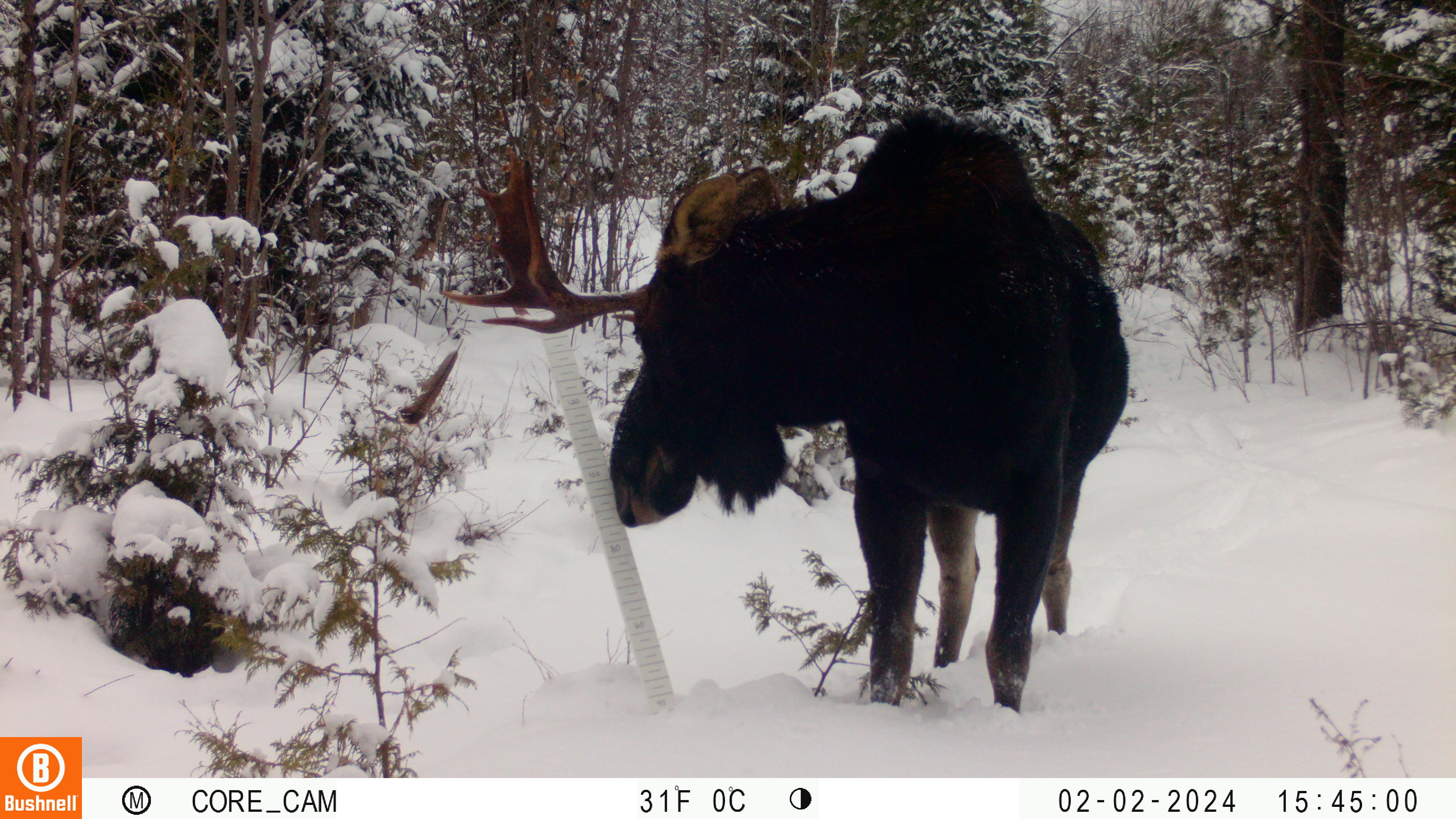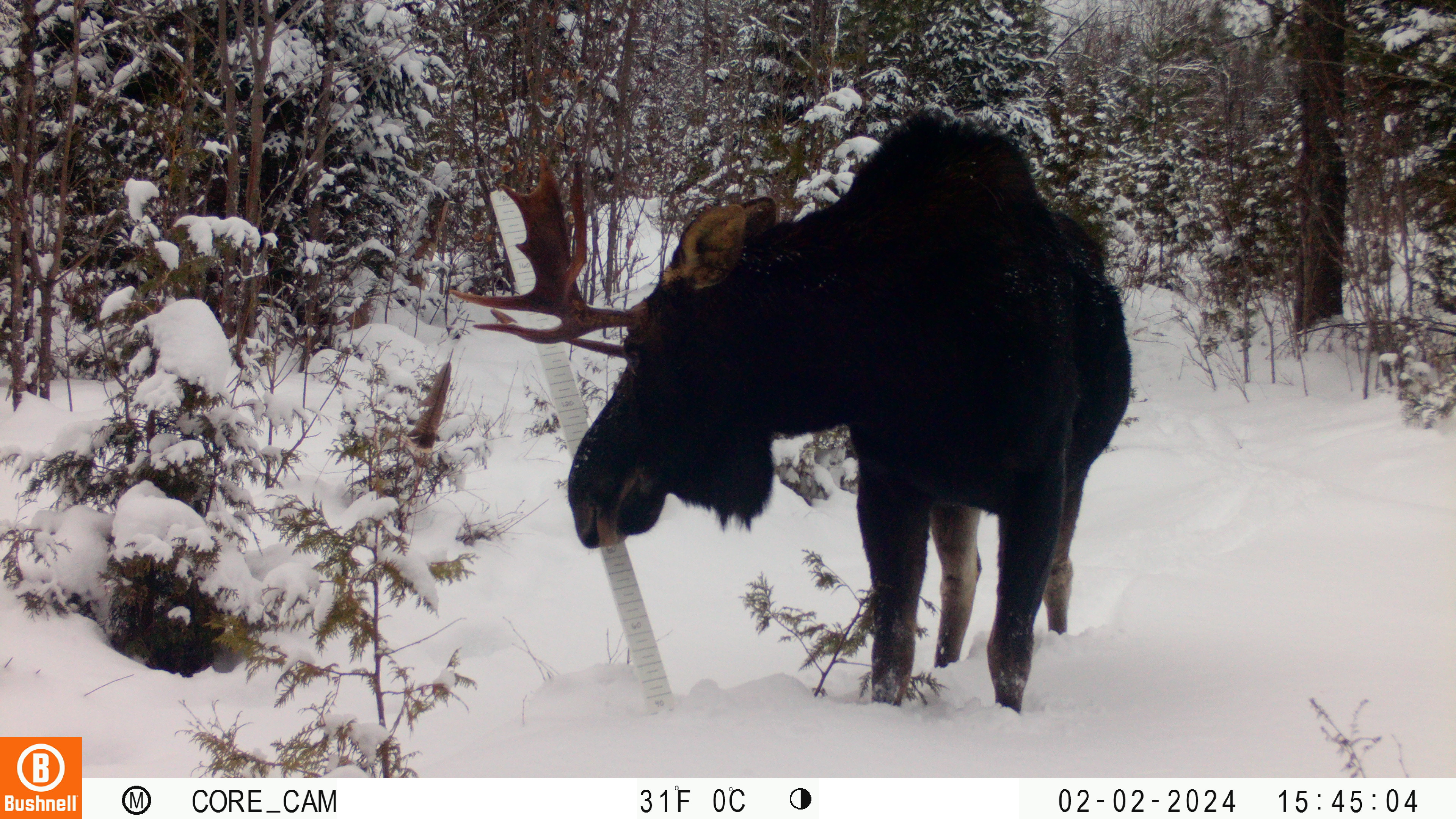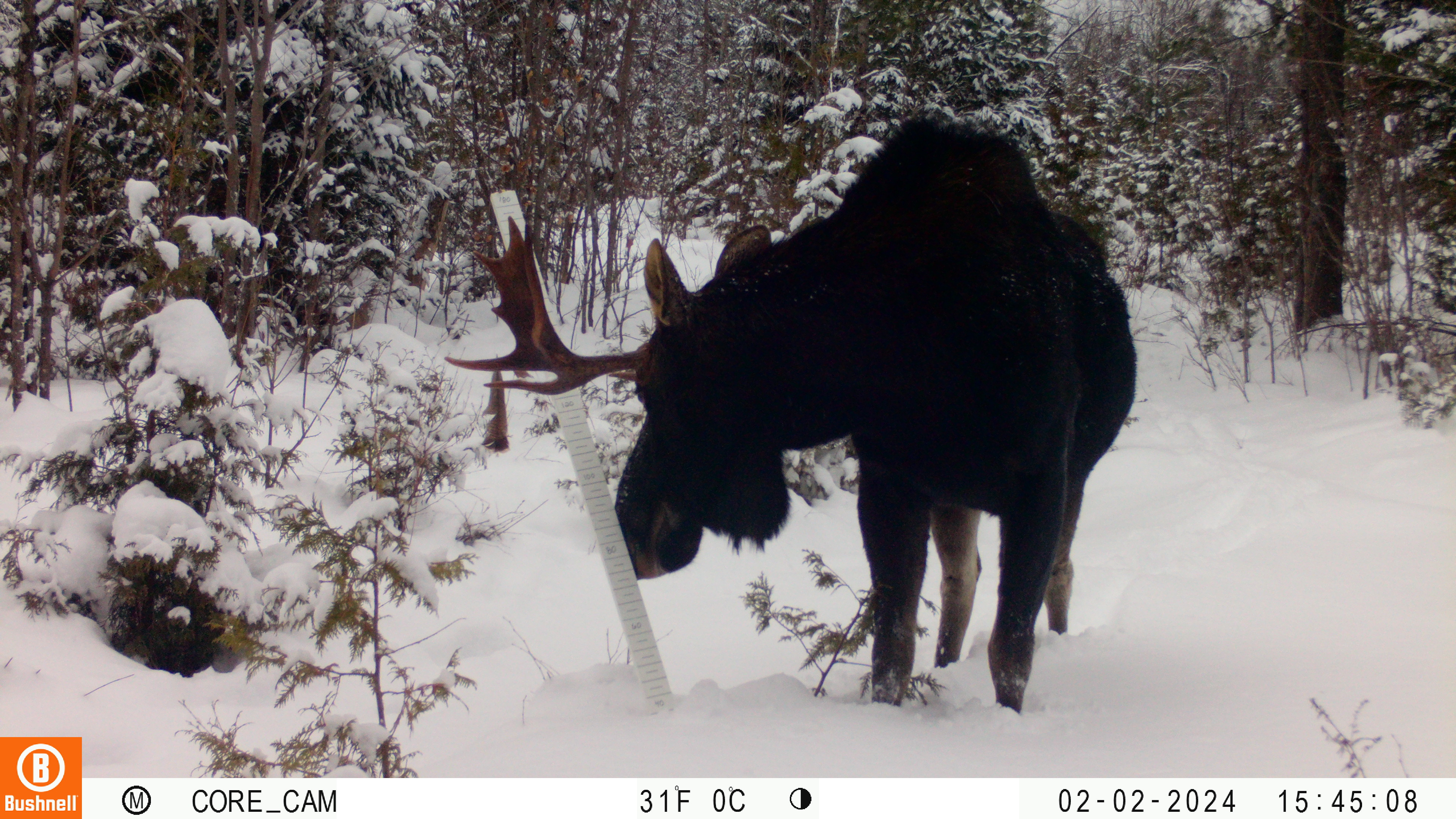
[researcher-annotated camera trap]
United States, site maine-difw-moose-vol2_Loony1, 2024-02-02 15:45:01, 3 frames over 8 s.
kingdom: Animalia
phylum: Chordata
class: Mammalia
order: Artiodactyla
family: Cervidae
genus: Alces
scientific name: Alces alces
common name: moose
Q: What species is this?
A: Moose (Alces alces).